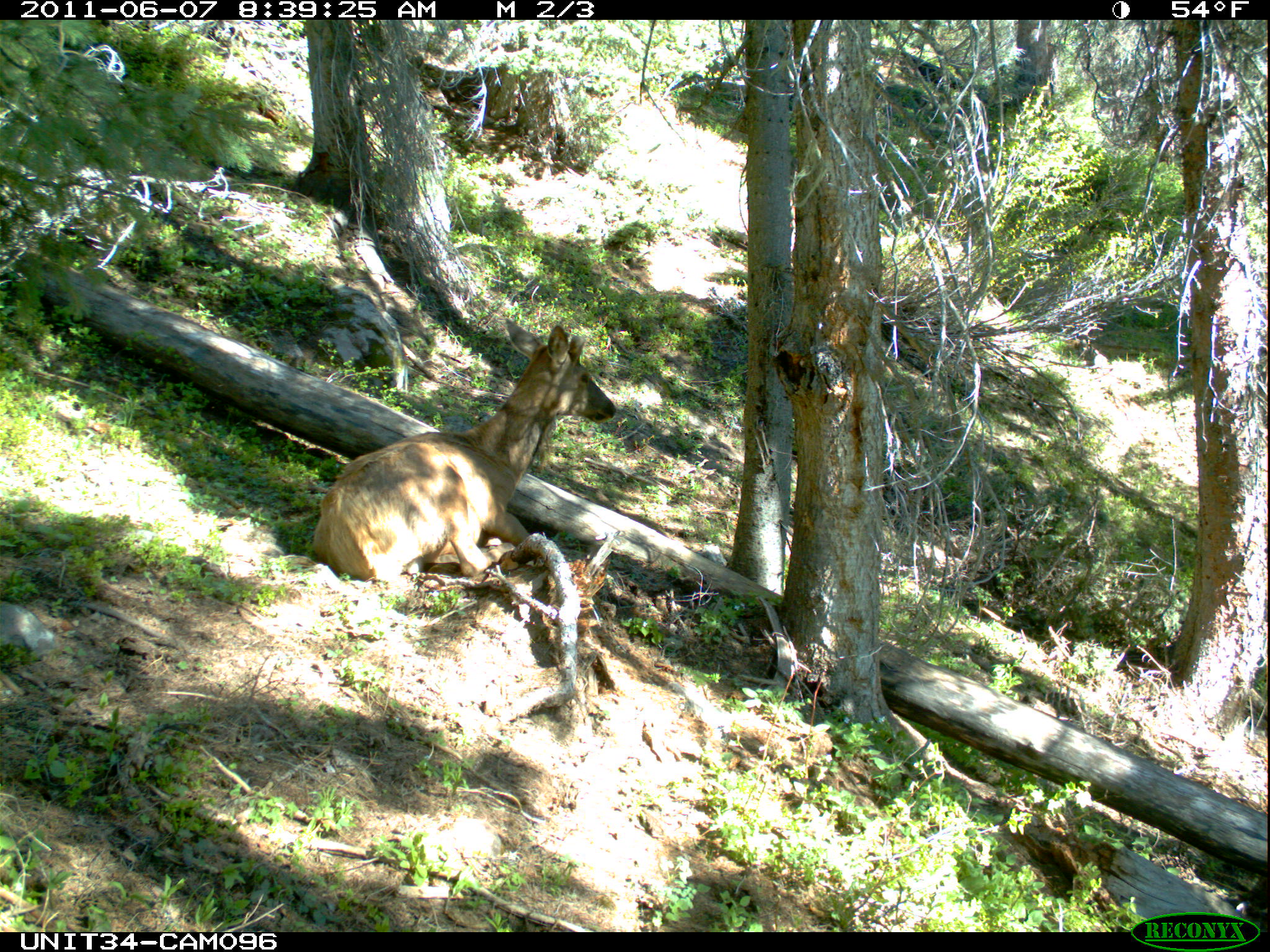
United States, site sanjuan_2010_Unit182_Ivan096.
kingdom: Animalia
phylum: Chordata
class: Mammalia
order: Artiodactyla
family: Cervidae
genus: Cervus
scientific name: Cervus elaphus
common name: red deer